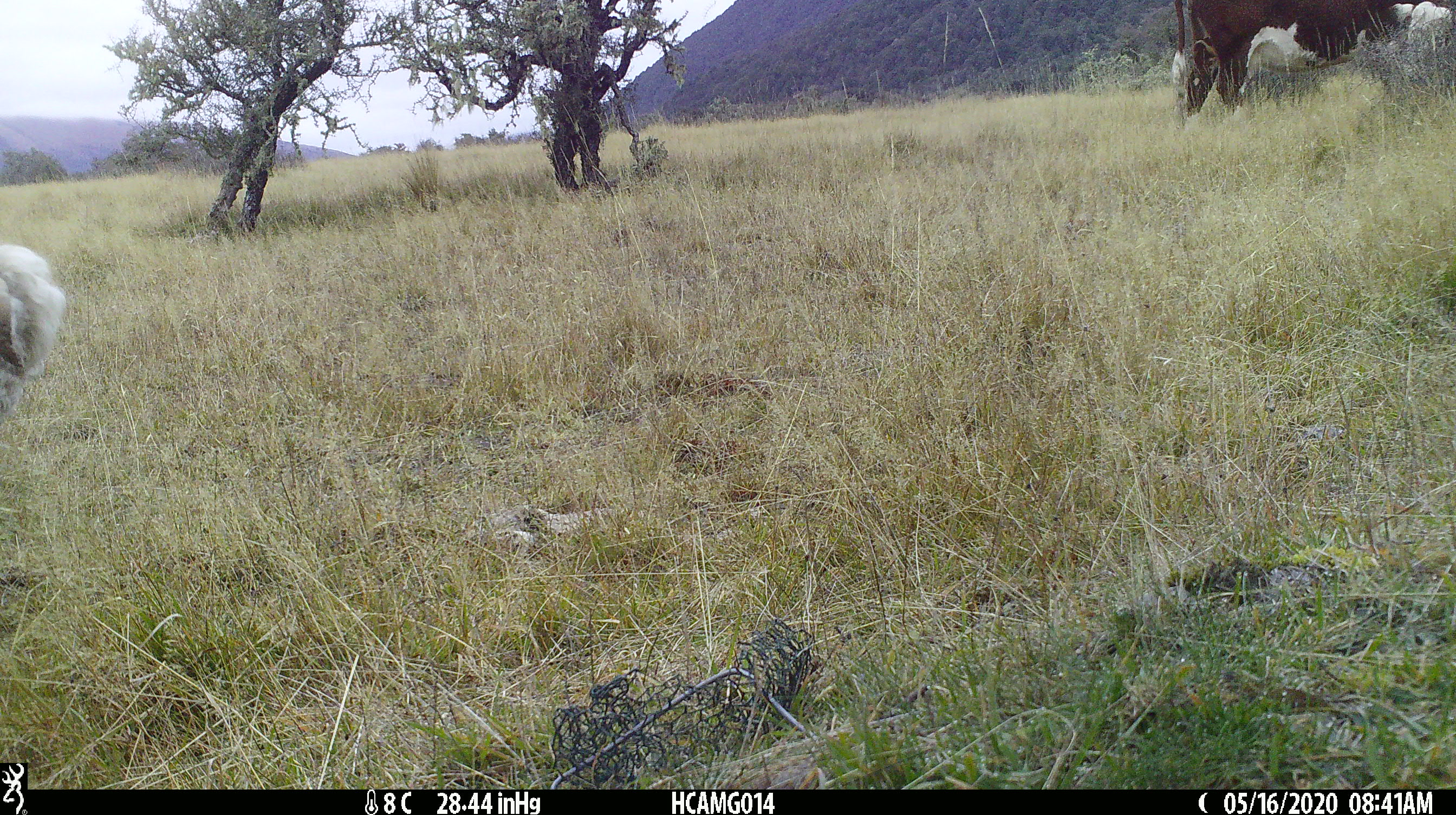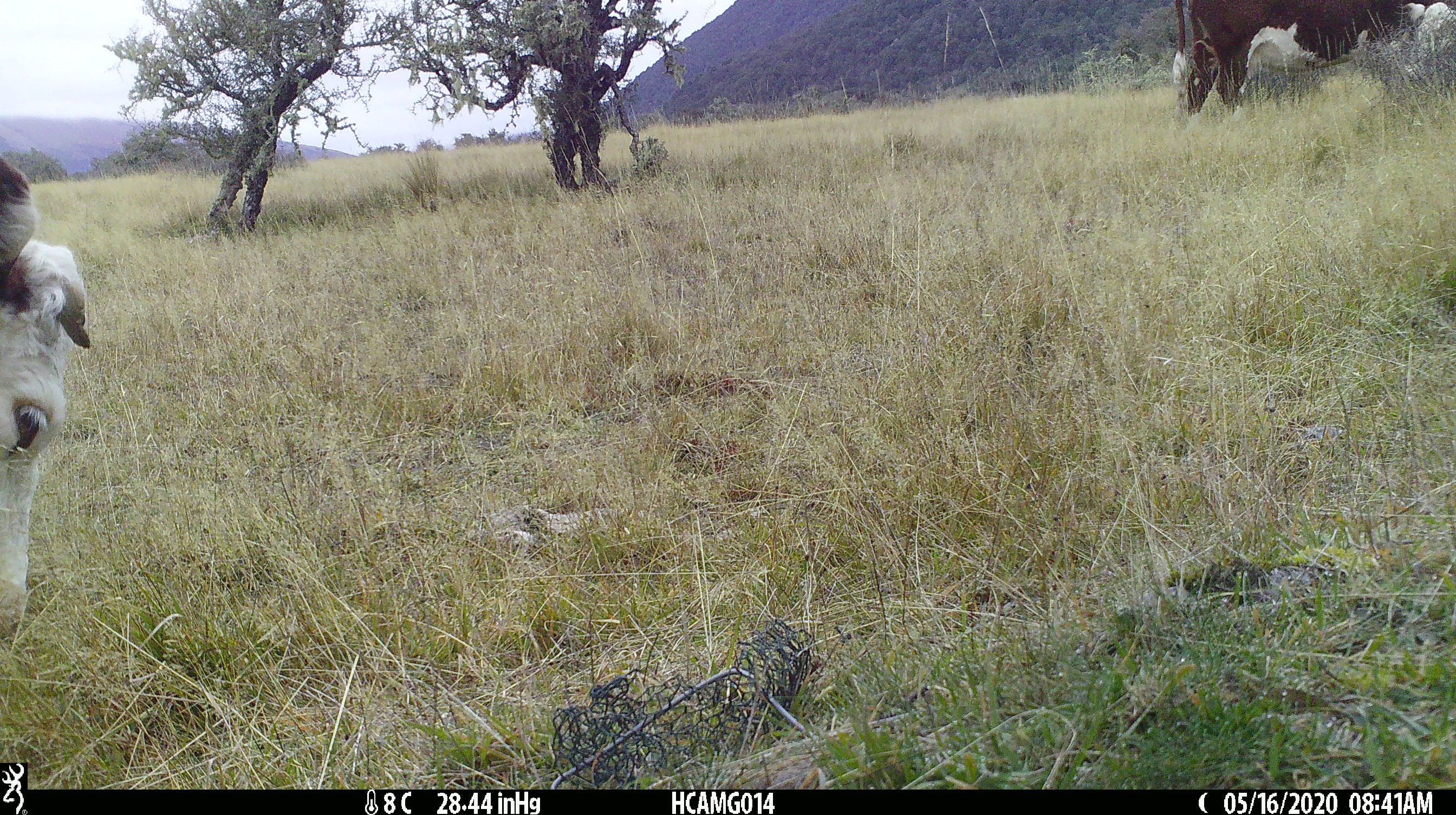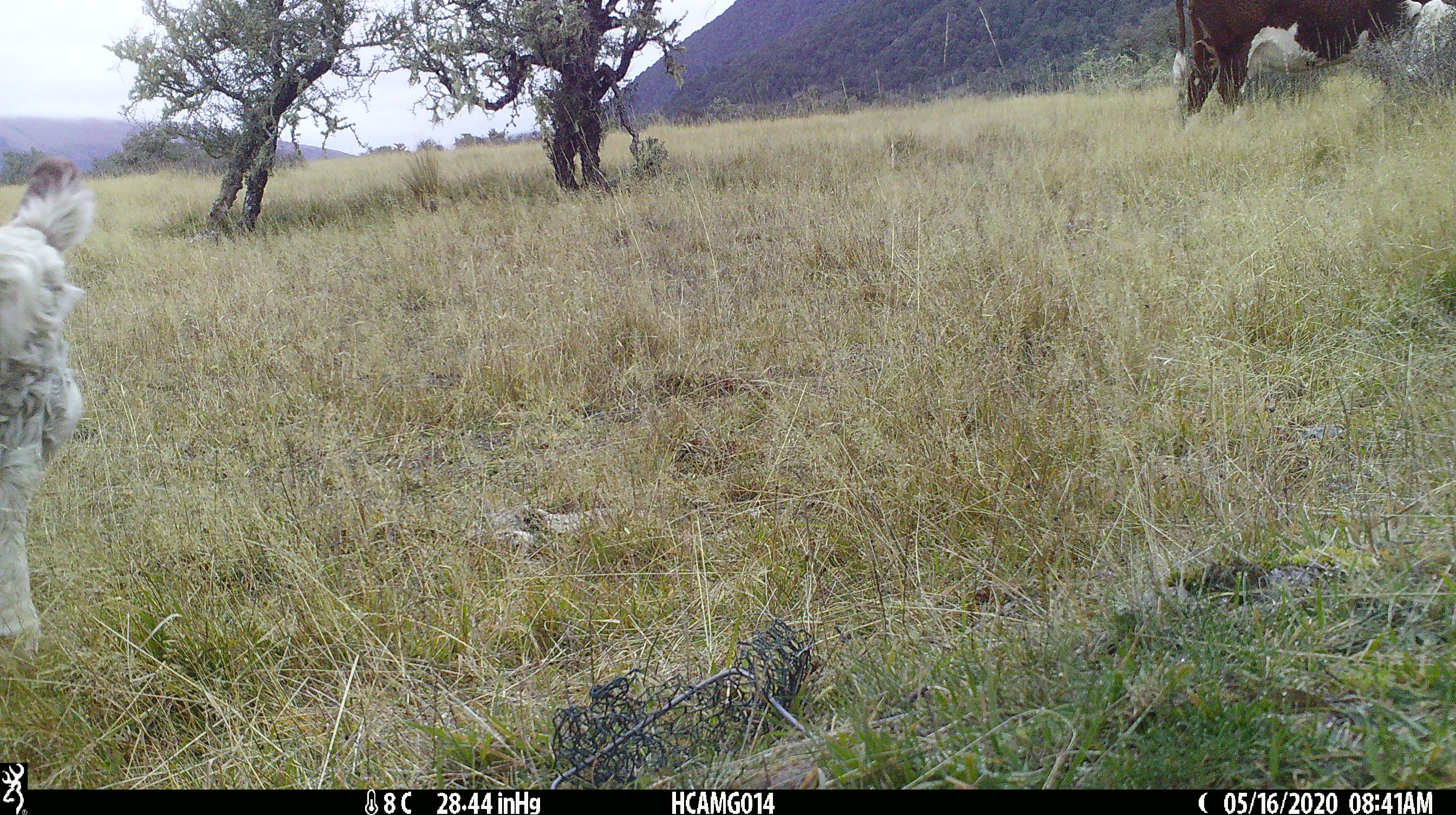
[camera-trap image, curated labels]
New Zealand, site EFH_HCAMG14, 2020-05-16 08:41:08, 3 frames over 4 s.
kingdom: Animalia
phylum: Chordata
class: Mammalia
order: Artiodactyla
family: Bovidae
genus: Bos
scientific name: Bos taurus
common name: domestic cow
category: cow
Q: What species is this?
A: Cow (domestic cow) (Bos taurus).